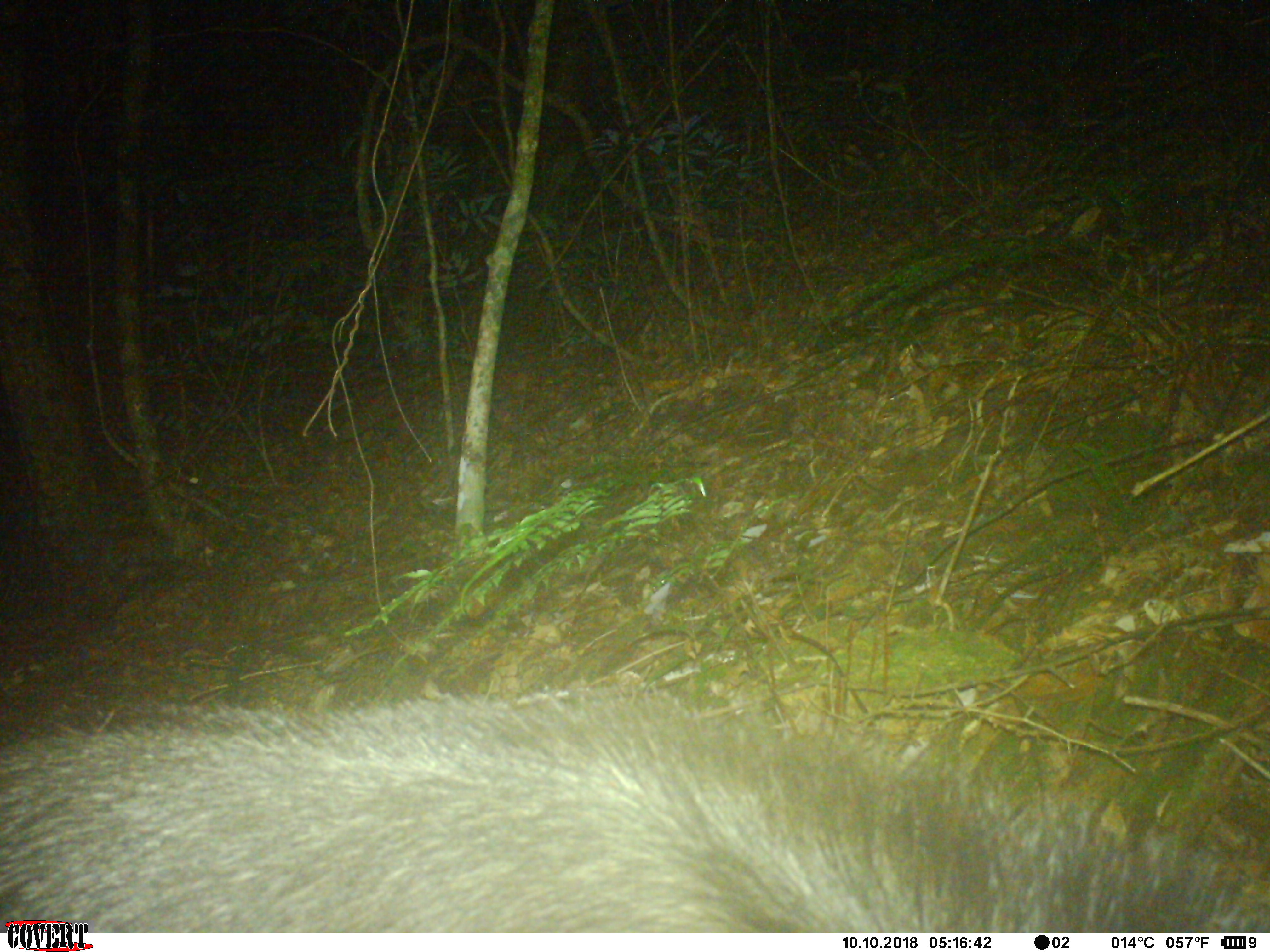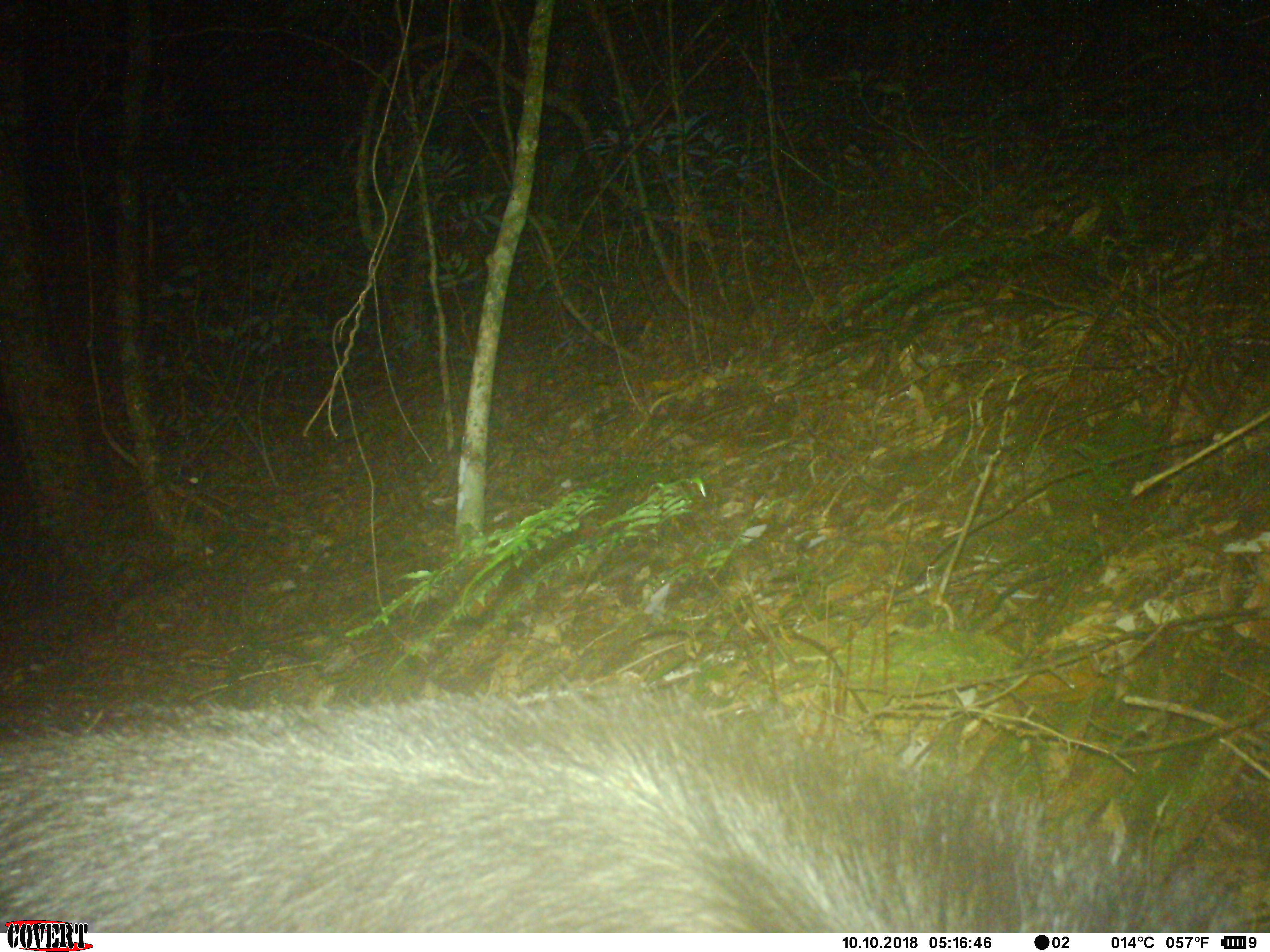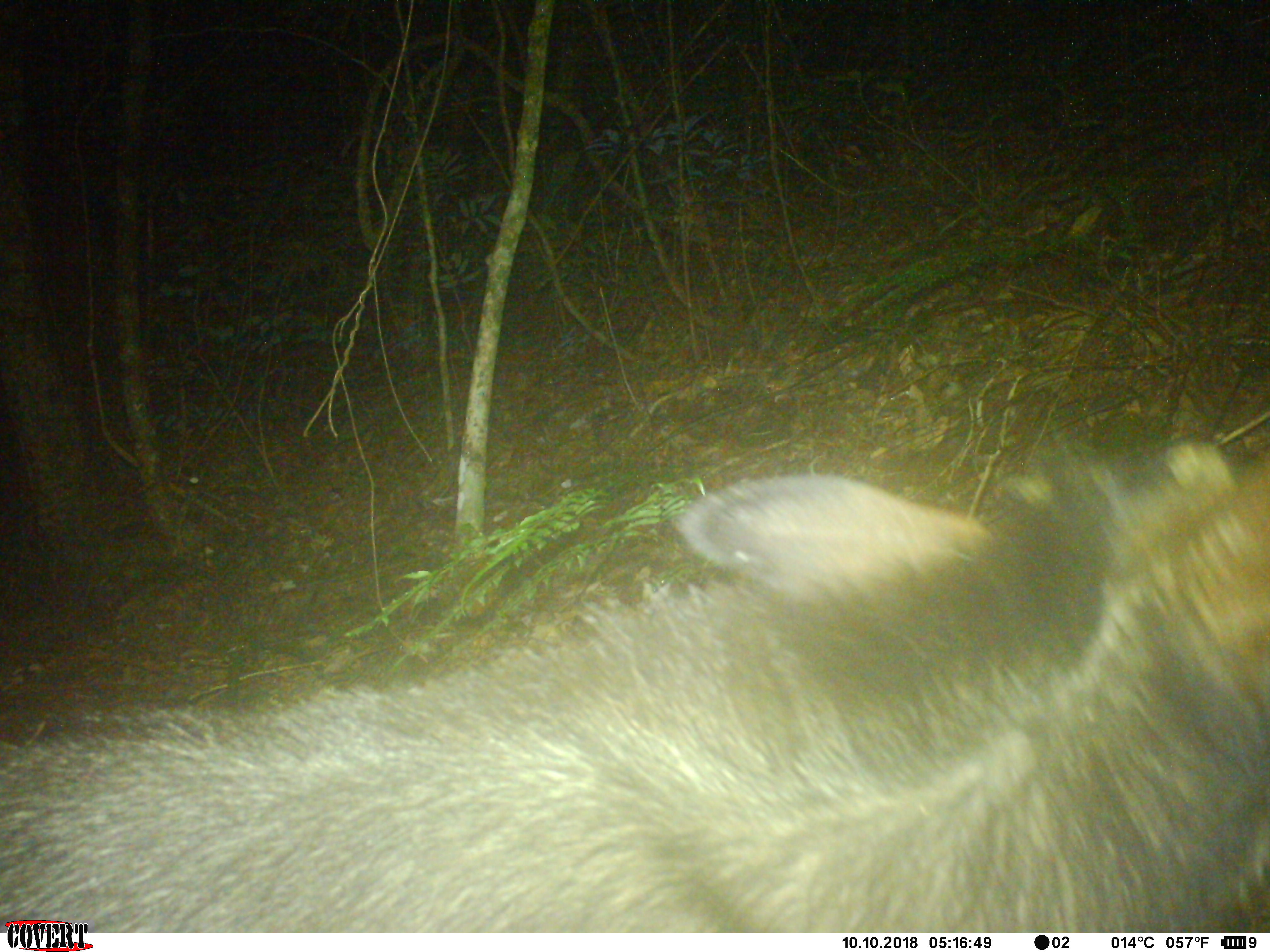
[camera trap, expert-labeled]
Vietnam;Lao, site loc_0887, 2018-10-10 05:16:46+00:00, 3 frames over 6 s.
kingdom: Animalia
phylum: Chordata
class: Mammalia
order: Artiodactyla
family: Bovidae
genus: Capricornis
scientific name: Capricornis sumatraensis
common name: chinese serow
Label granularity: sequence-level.